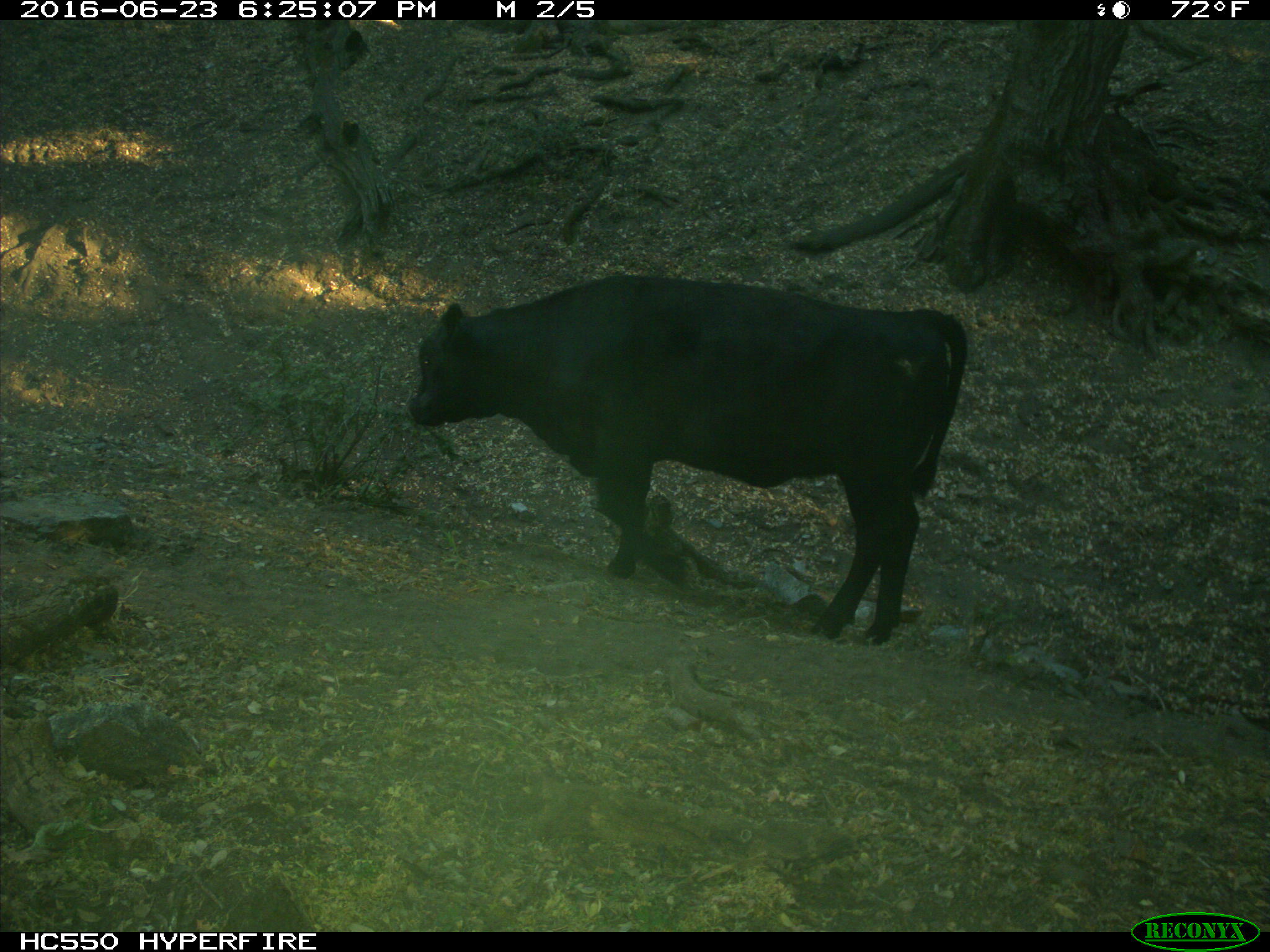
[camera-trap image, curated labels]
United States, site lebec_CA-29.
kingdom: Animalia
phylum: Chordata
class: Mammalia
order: Artiodactyla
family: Bovidae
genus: Bos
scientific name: Bos taurus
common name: domestic cow